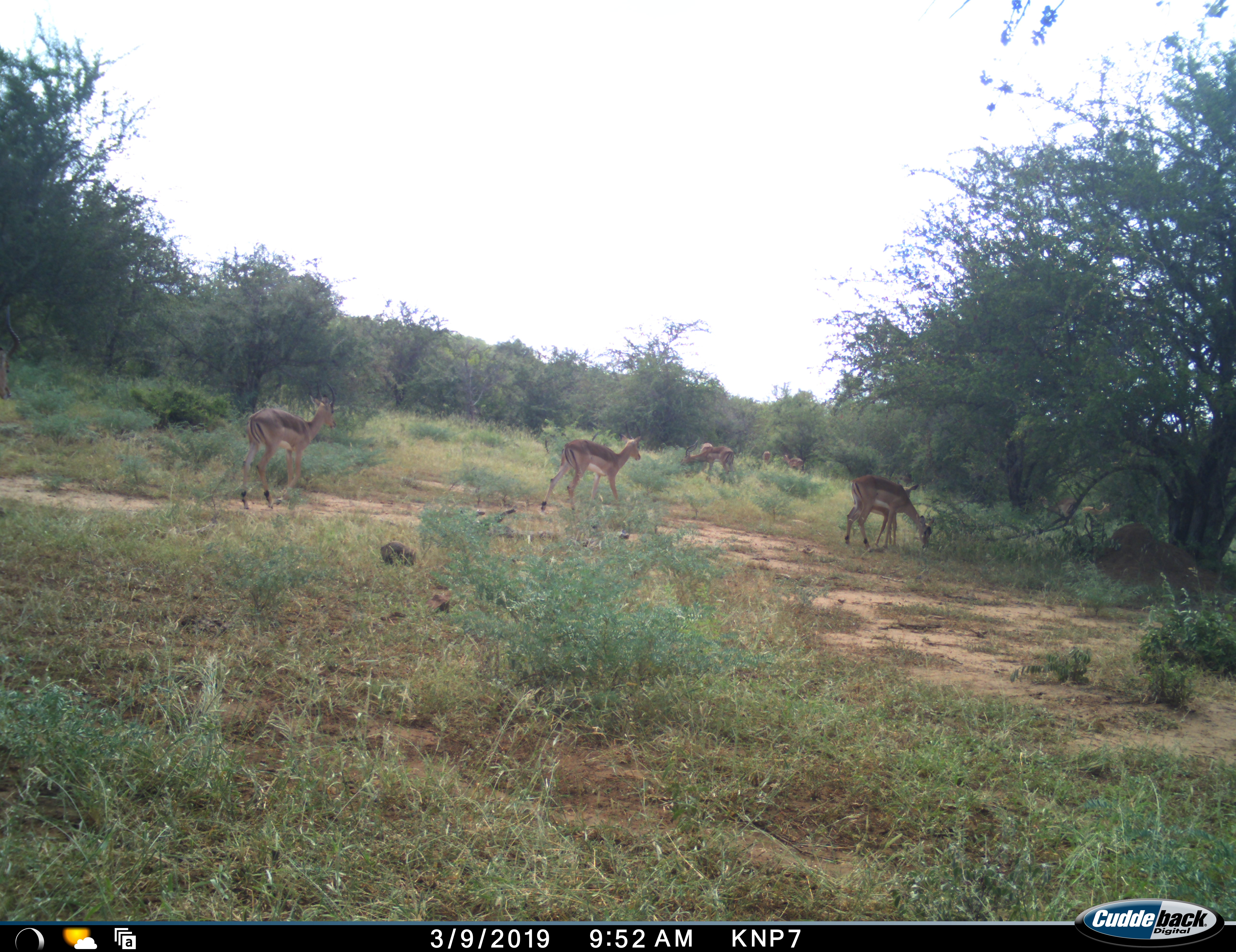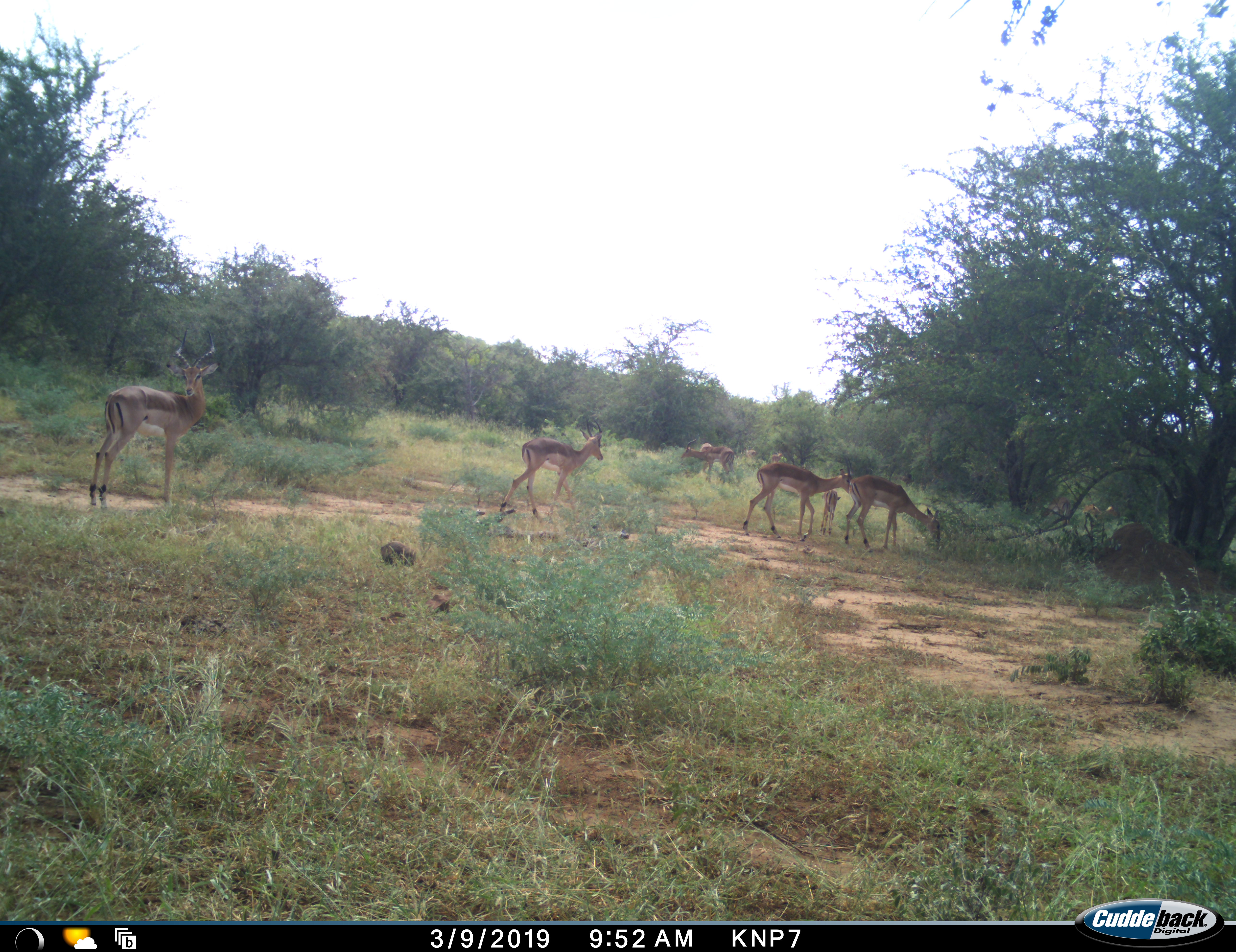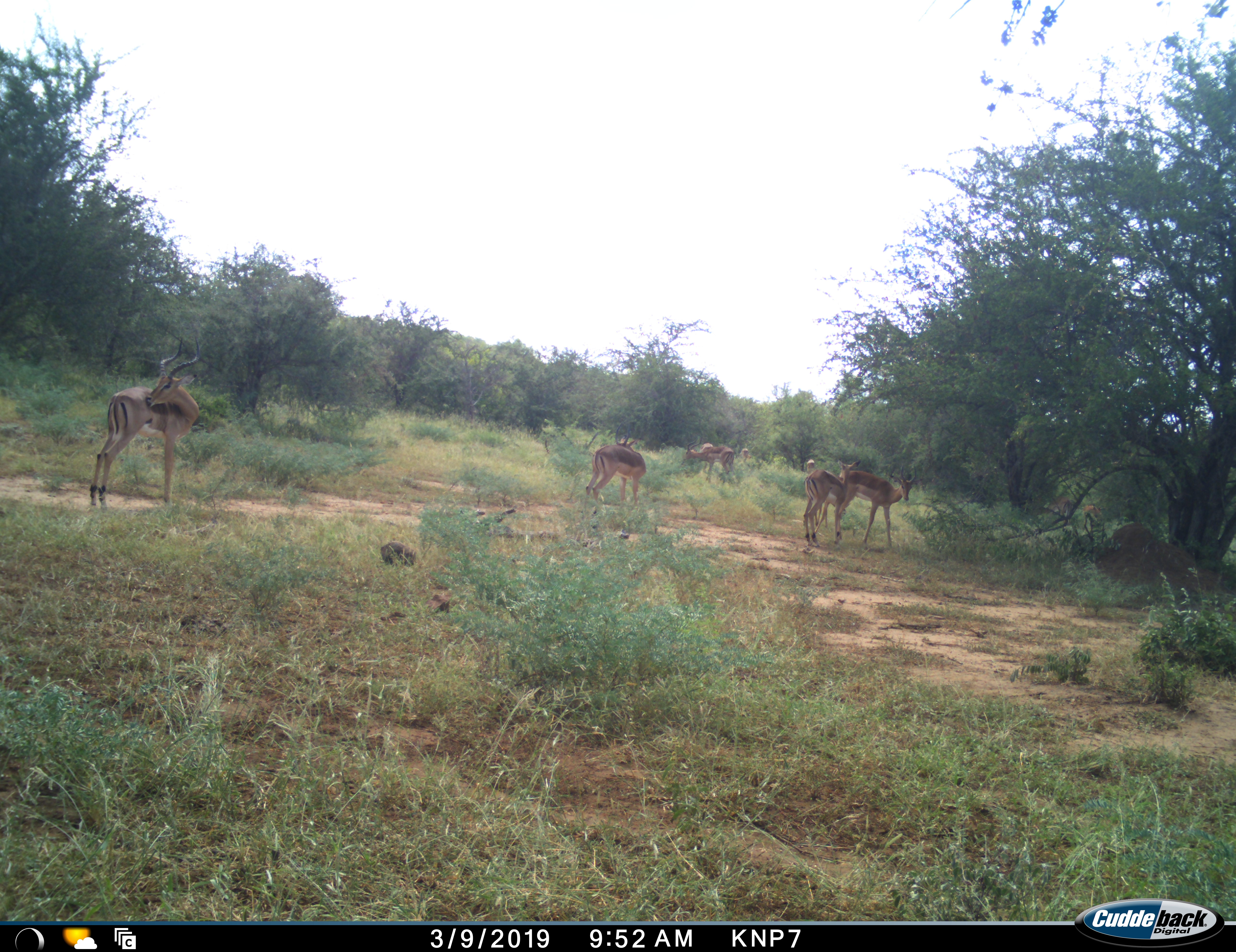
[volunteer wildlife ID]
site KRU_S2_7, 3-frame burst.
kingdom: Animalia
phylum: Chordata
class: Mammalia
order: Artiodactyla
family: Bovidae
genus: Aepyceros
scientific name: Aepyceros melampus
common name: impala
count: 8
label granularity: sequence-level